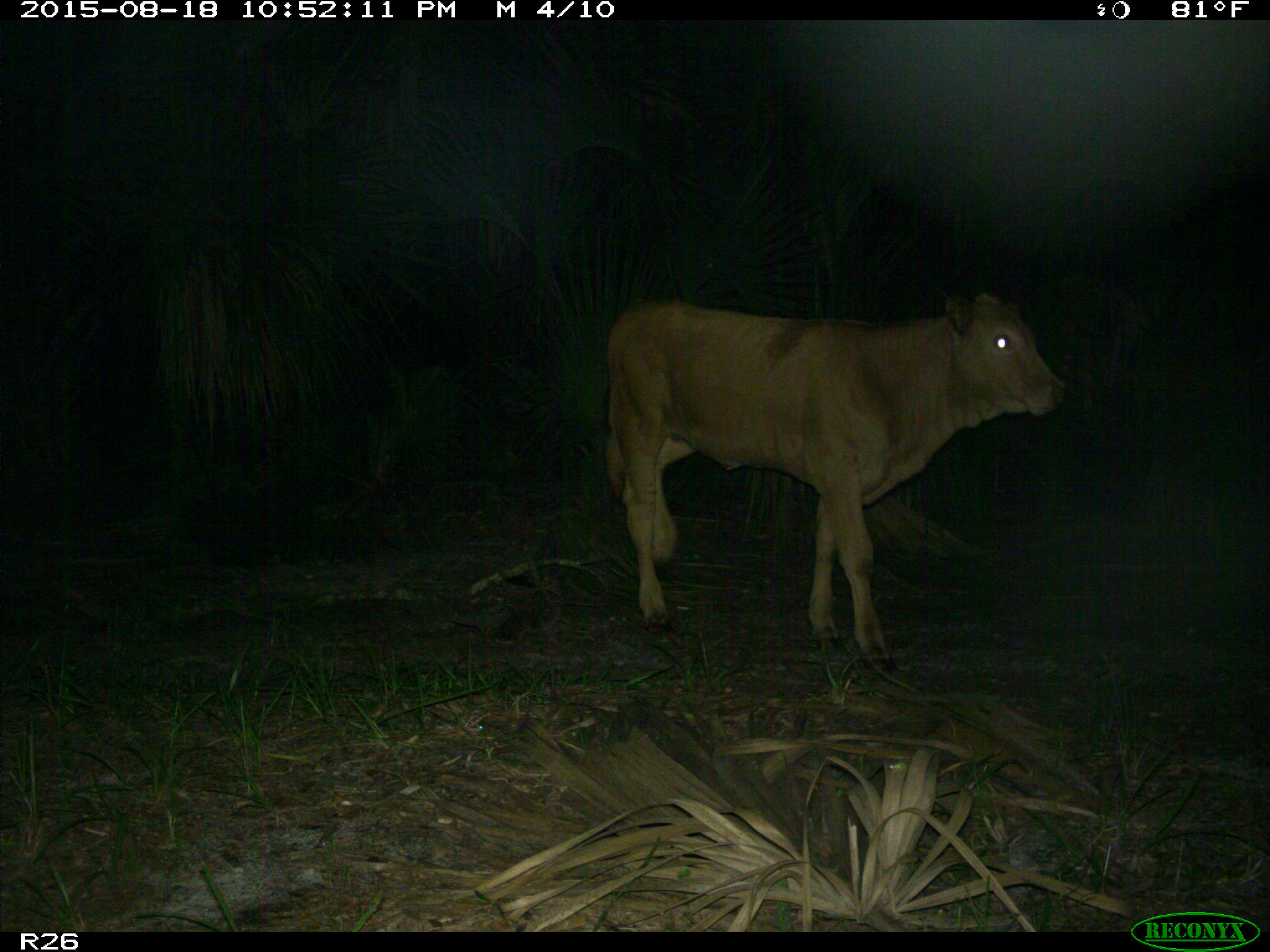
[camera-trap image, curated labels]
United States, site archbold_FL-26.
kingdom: Animalia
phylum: Chordata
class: Mammalia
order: Artiodactyla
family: Bovidae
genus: Bos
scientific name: Bos taurus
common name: domestic cow